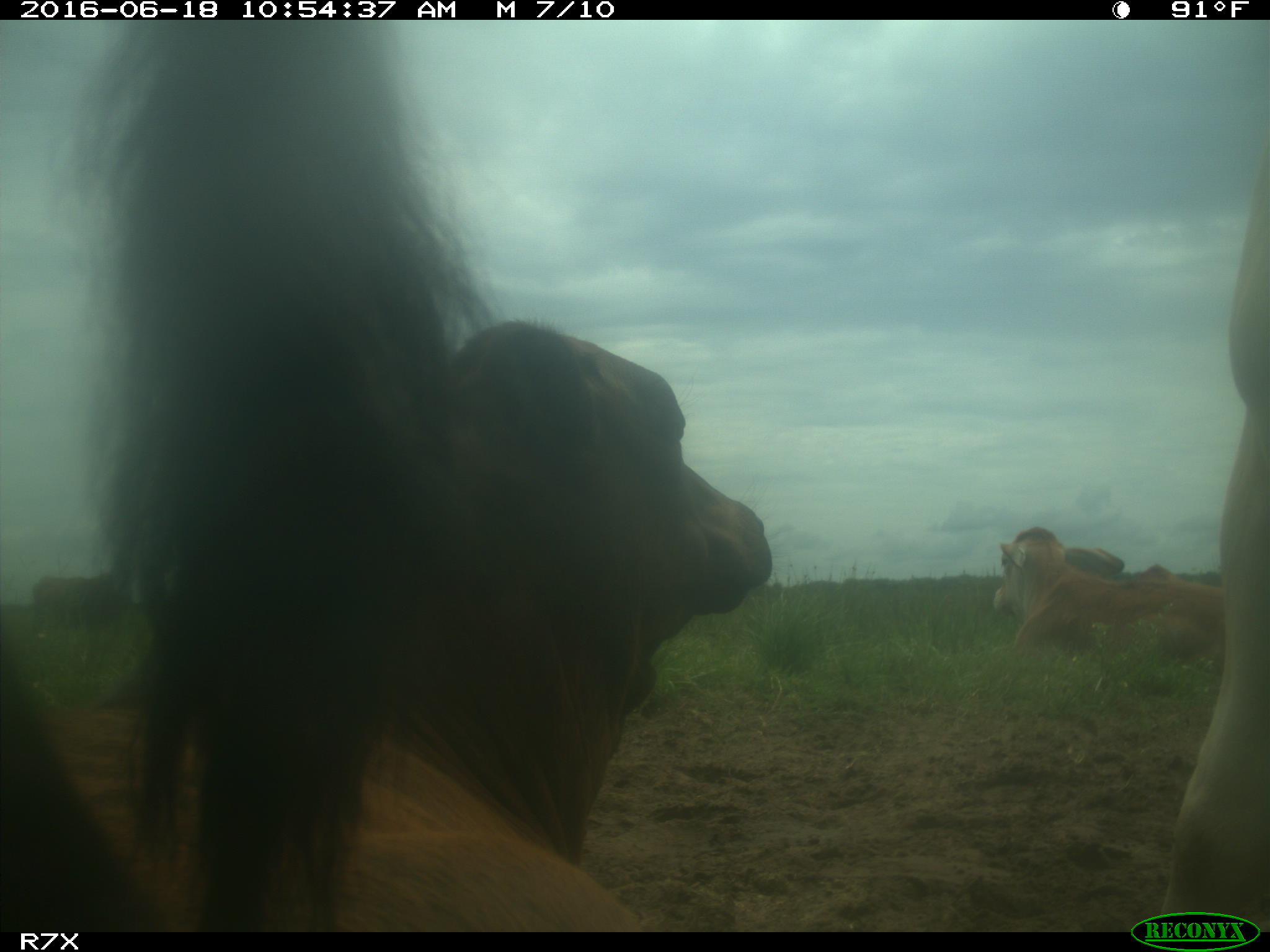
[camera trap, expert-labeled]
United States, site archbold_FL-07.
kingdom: Animalia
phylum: Chordata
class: Mammalia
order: Artiodactyla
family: Bovidae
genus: Bos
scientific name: Bos taurus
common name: domestic cow